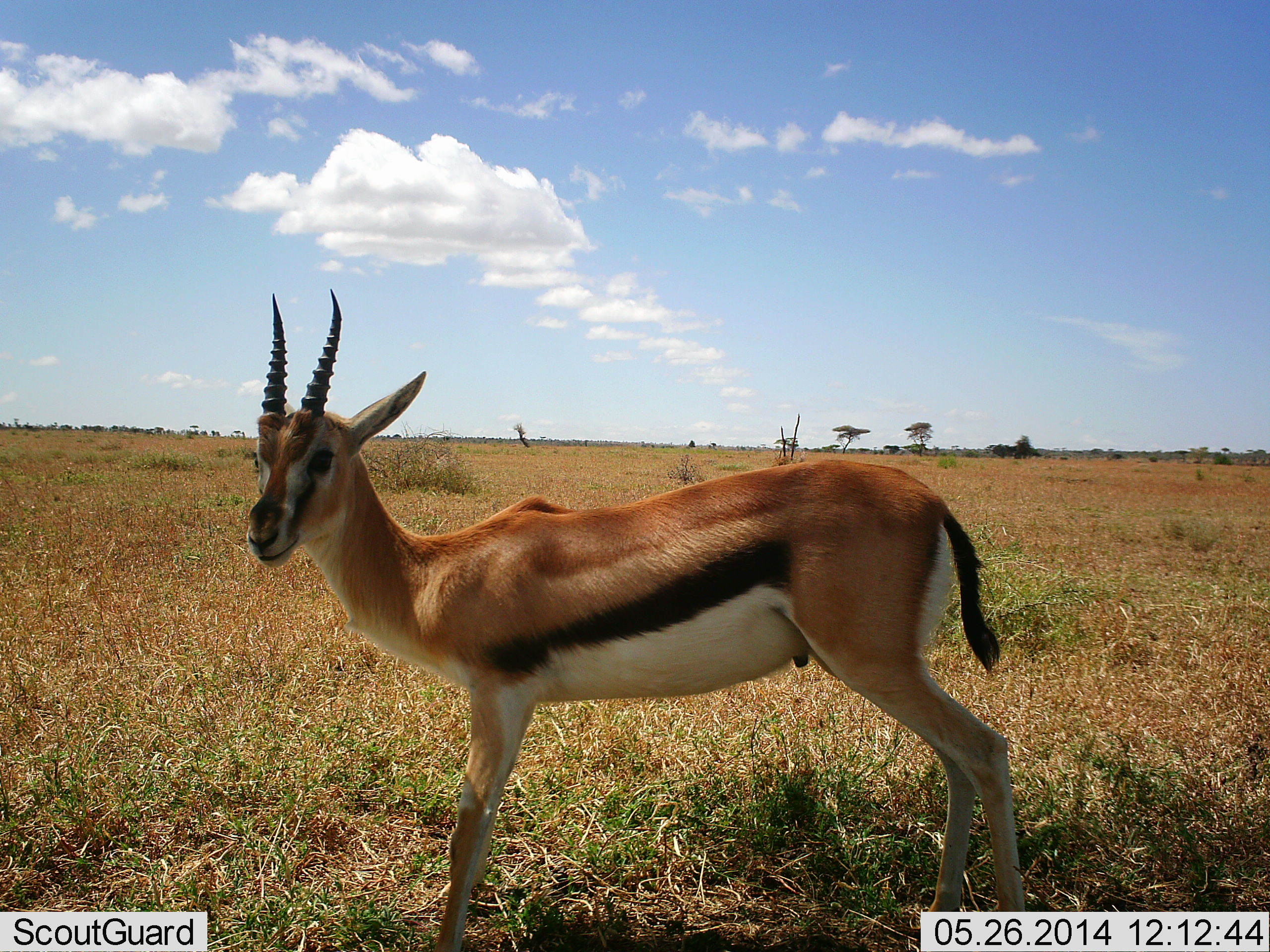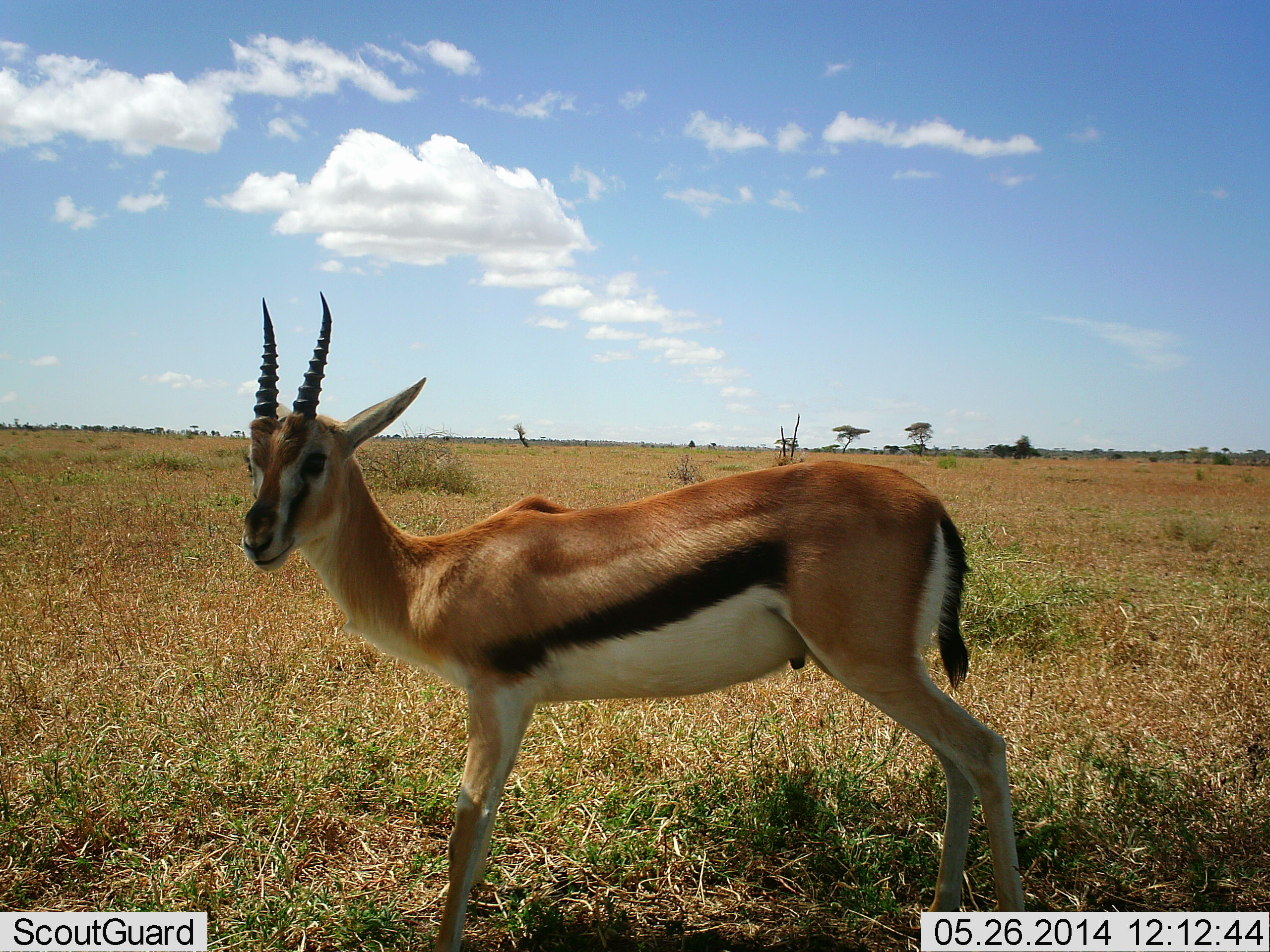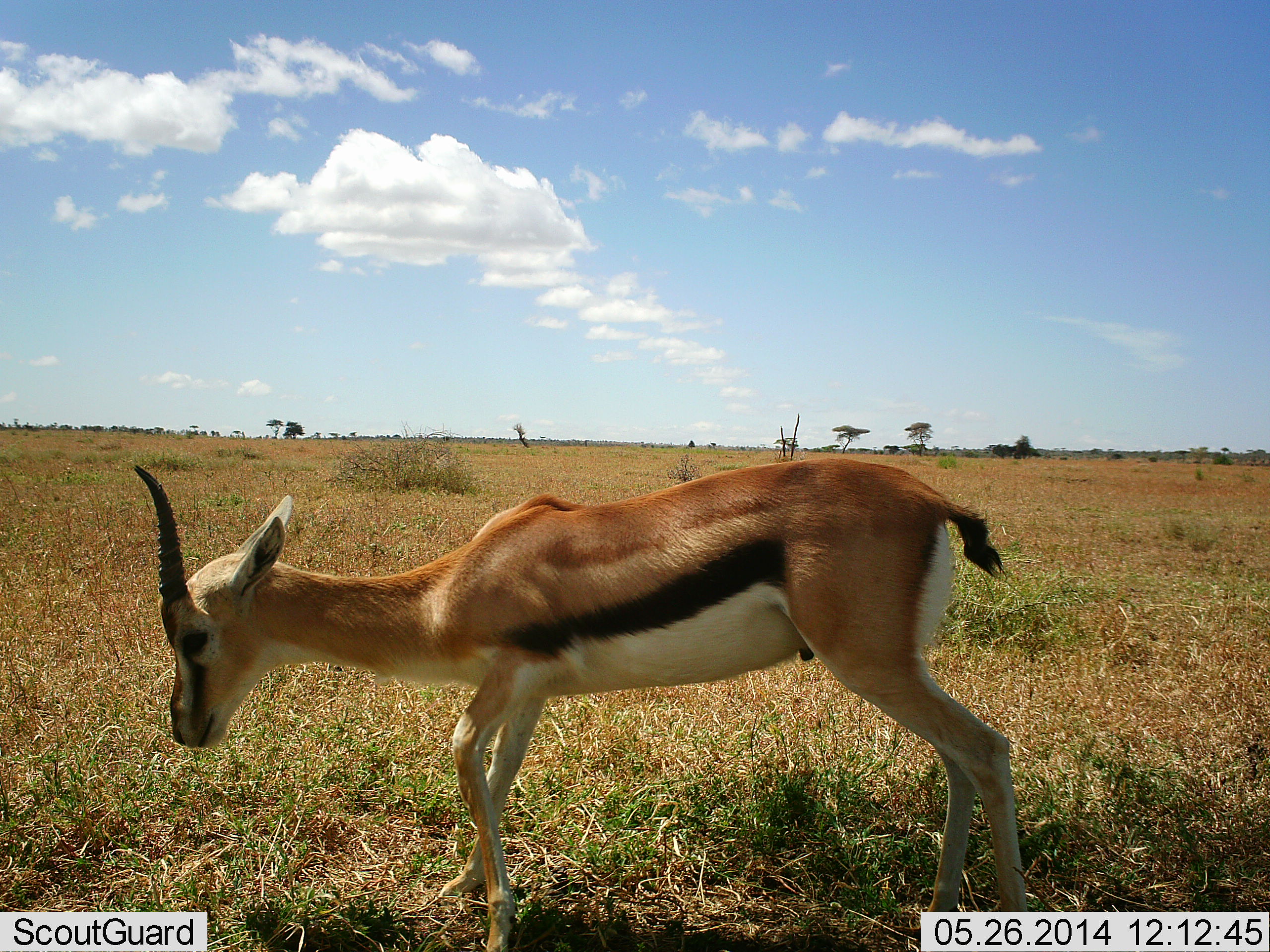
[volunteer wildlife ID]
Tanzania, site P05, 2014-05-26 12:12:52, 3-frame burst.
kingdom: Animalia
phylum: Chordata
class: Mammalia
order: Artiodactyla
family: Bovidae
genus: Eudorcas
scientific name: Eudorcas thomsonii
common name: thomson's gazelle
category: gazellethomsons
Gazellethomsons (thomson's gazelle) (Eudorcas thomsonii), count 1. Behavior (volunteer vote fractions): standing 100%, resting 10%, moving 0%, interacting 0%. Young present (vote fraction): 0%. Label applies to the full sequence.